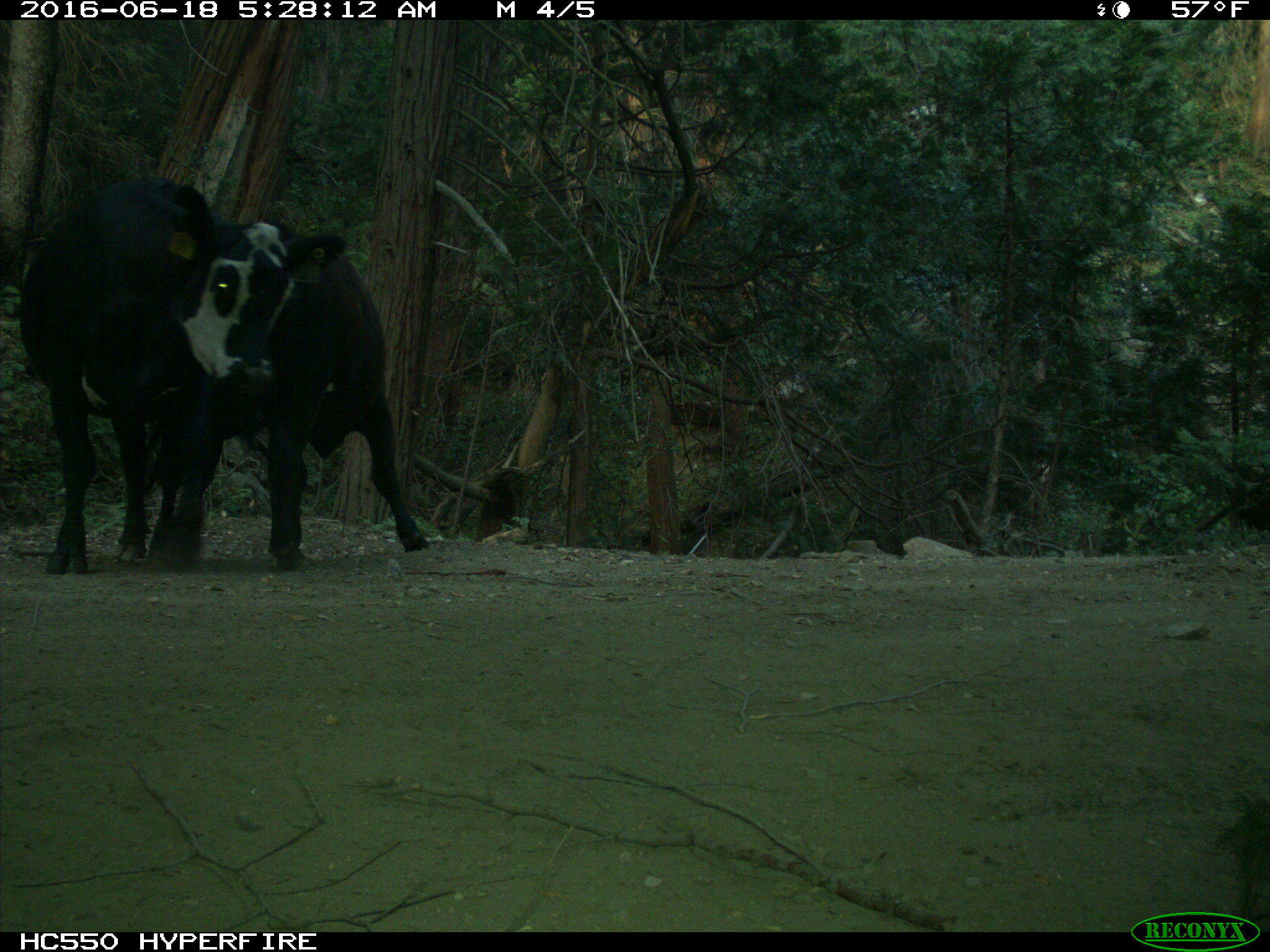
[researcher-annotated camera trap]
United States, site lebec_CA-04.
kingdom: Animalia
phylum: Chordata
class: Mammalia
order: Artiodactyla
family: Bovidae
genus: Bos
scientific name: Bos taurus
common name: domestic cow